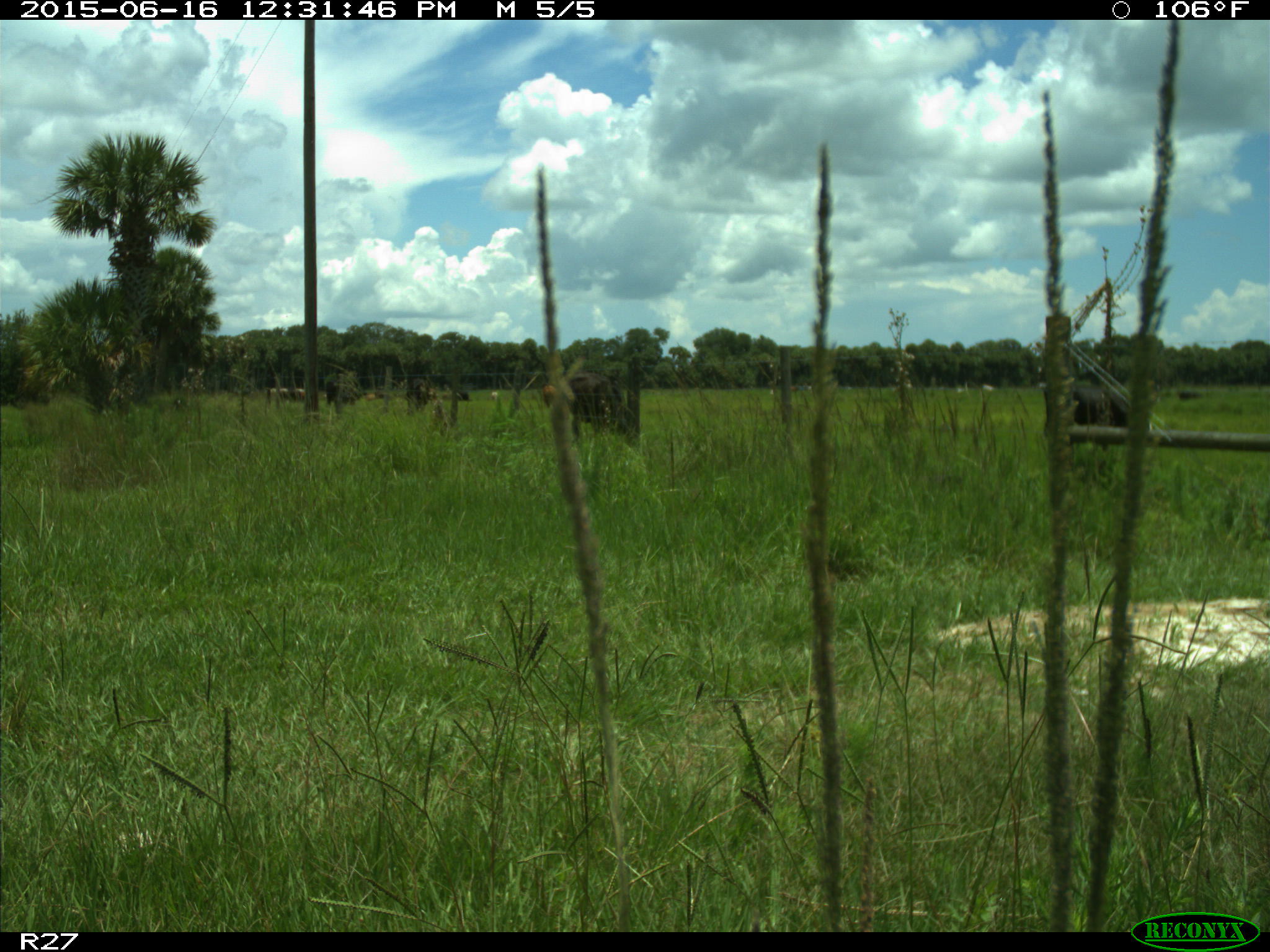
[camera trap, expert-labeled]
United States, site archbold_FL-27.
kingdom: Animalia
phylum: Chordata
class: Mammalia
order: Artiodactyla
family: Bovidae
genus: Bos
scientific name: Bos taurus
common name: domestic cow